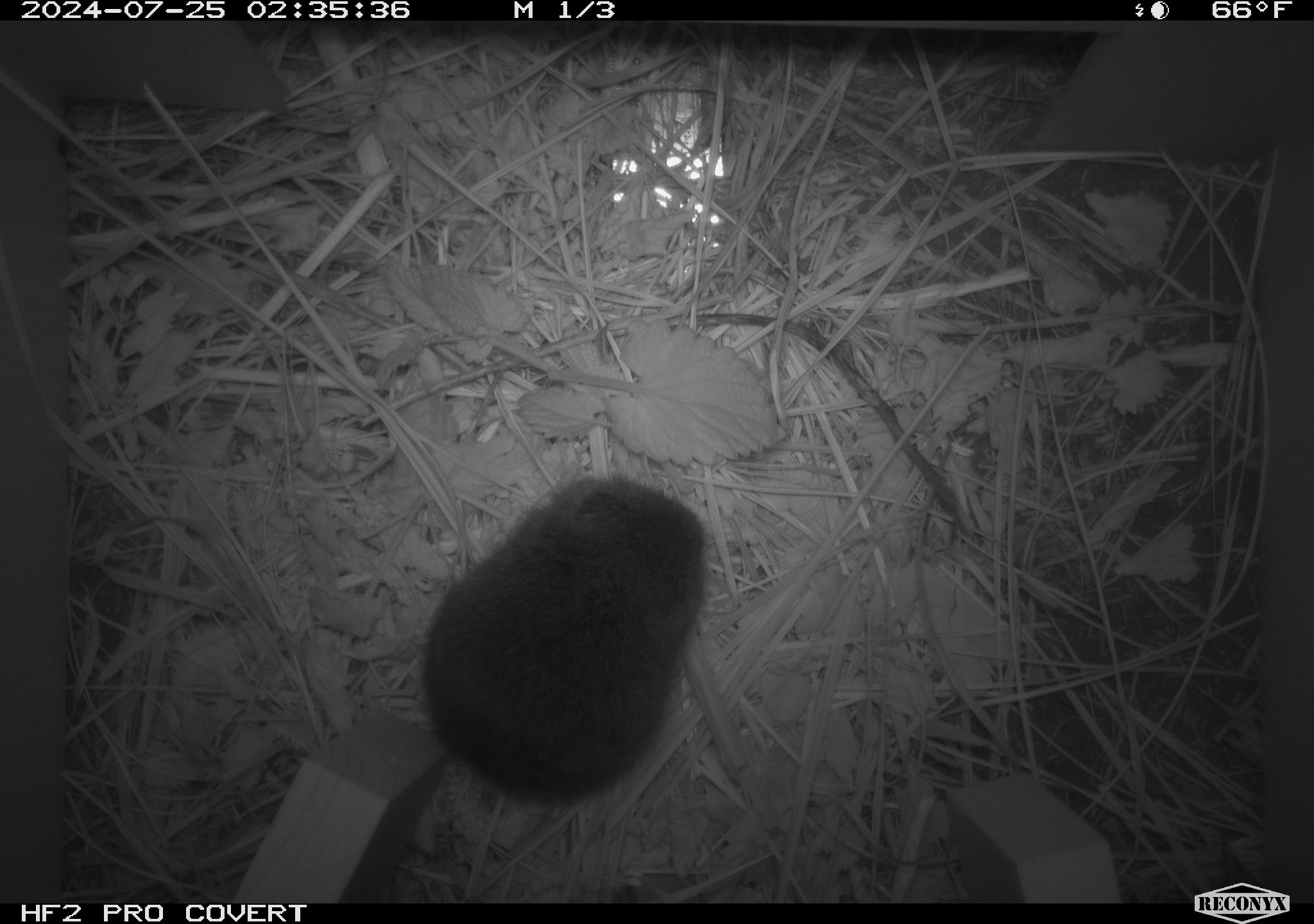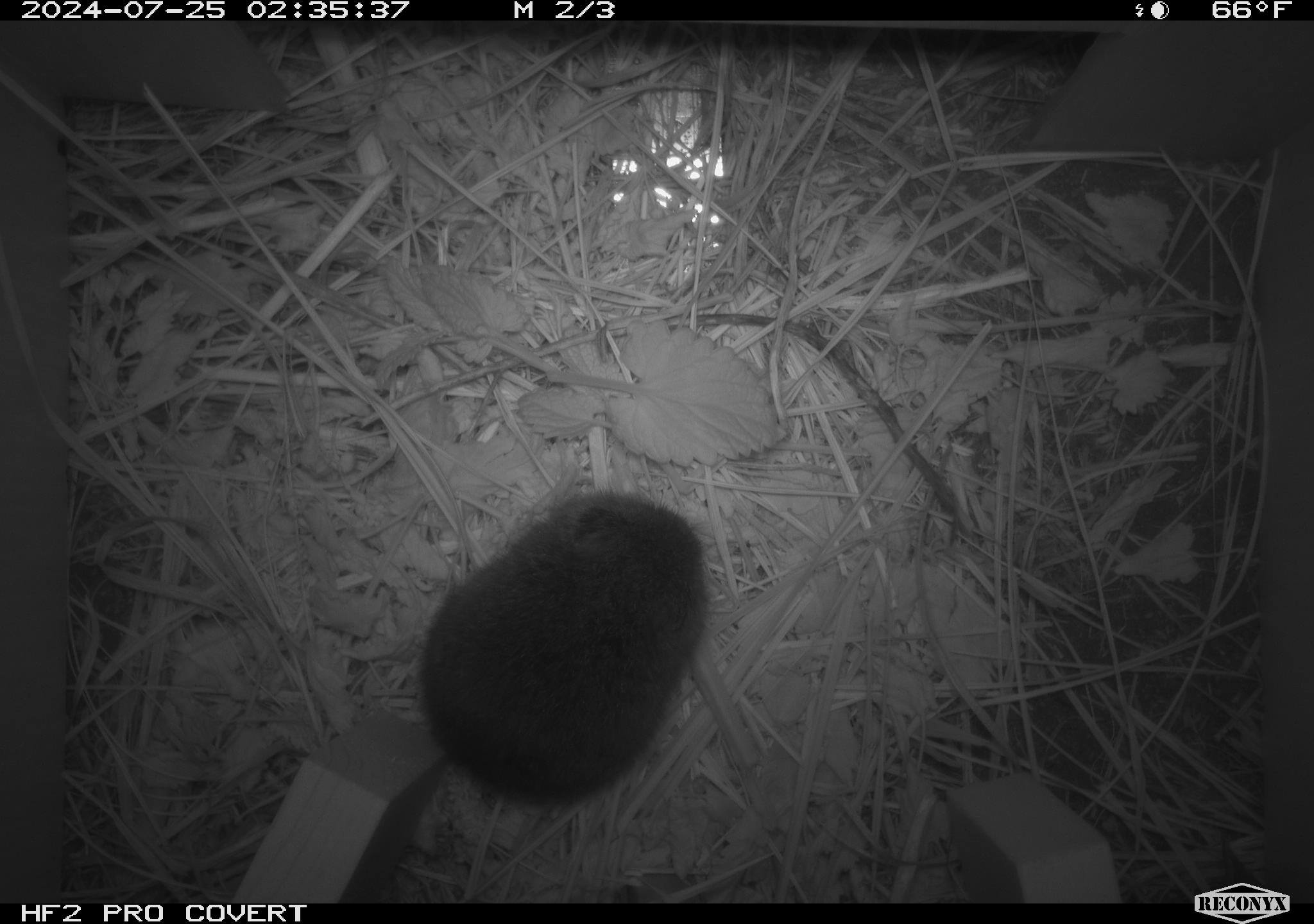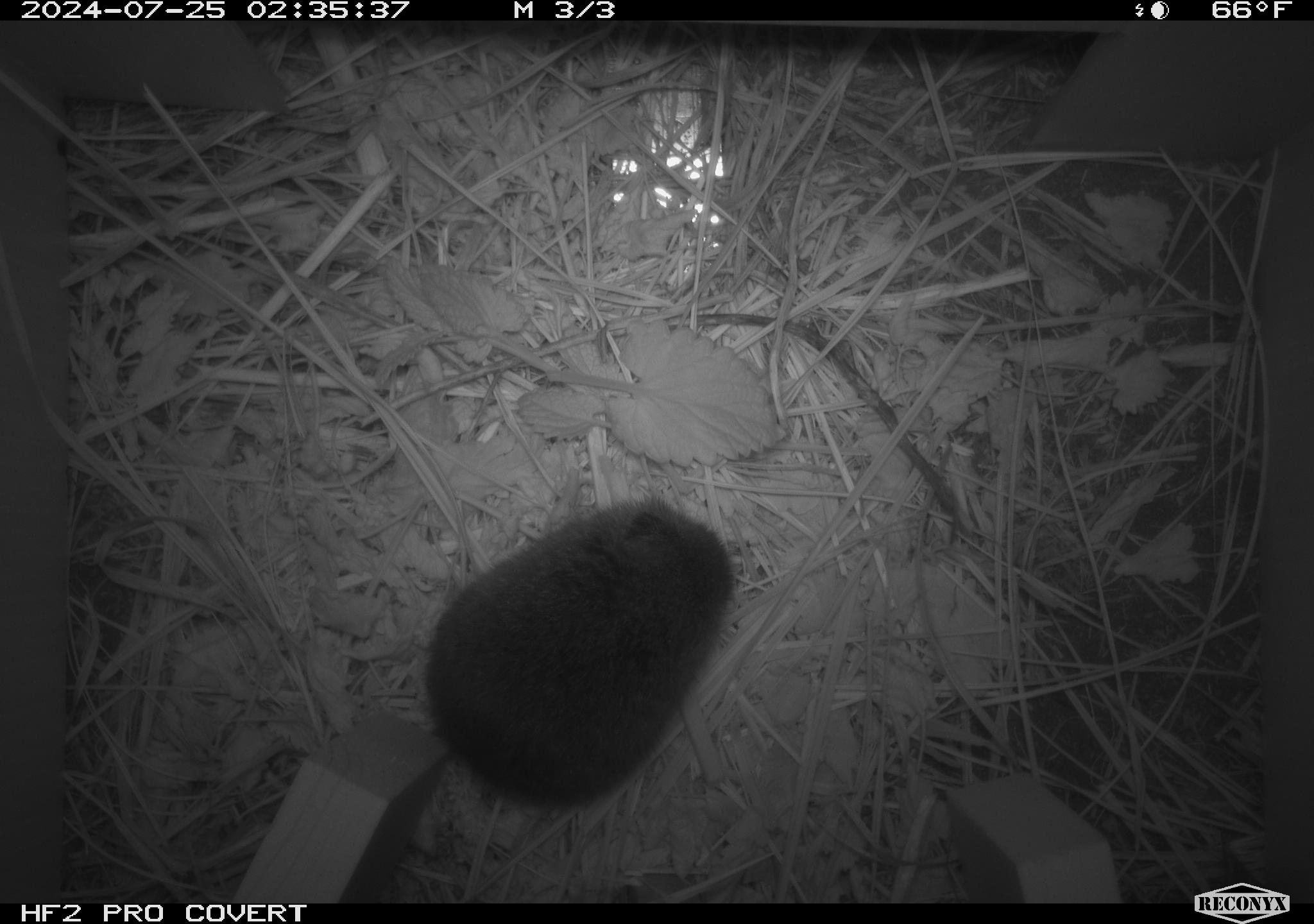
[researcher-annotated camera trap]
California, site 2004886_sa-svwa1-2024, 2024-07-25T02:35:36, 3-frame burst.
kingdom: Animalia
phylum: Chordata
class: Mammalia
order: Rodentia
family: Cricetidae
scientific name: Arvicolinae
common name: voles, lemmings, and muskrats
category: arvicolinae subfamily